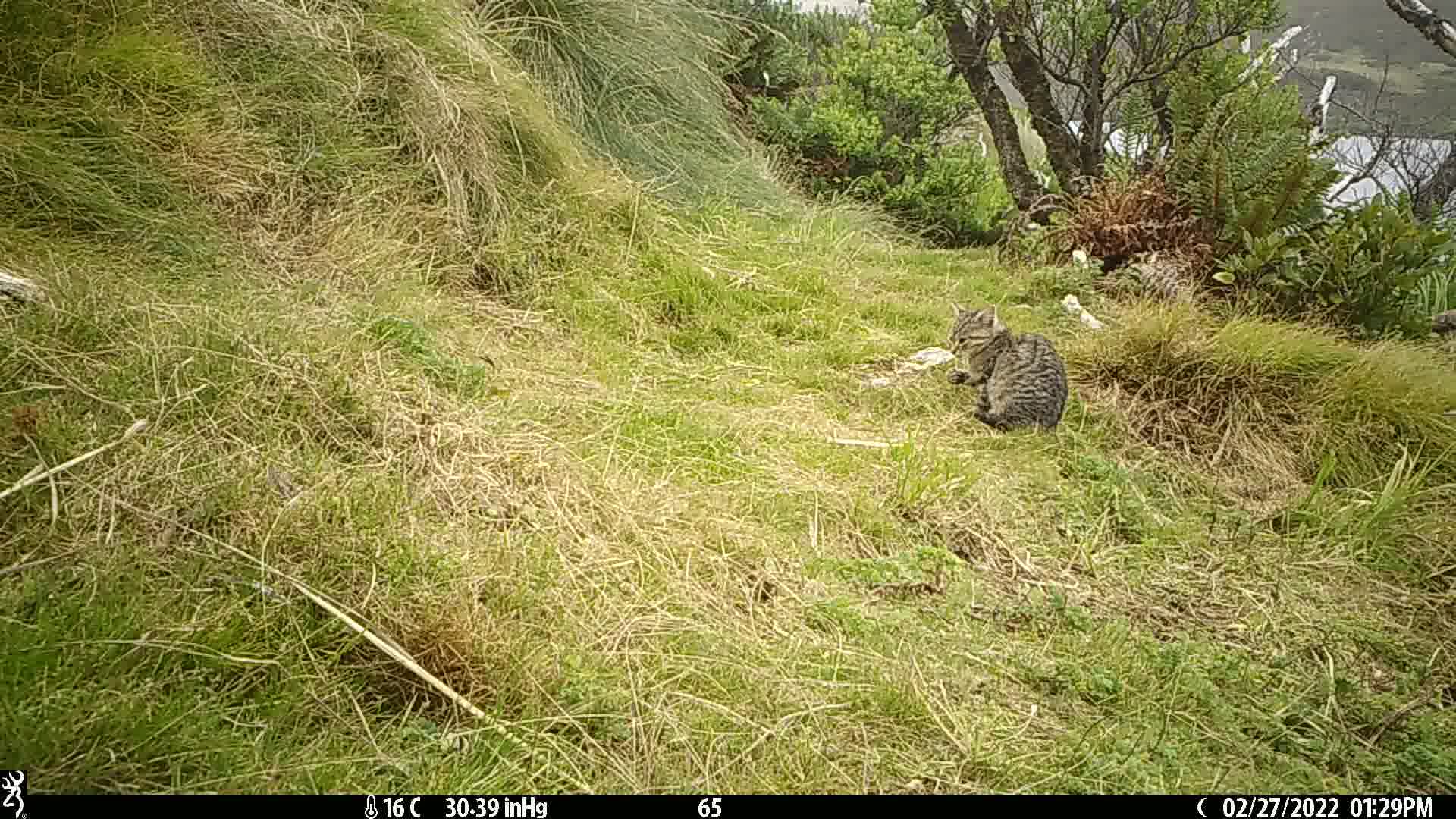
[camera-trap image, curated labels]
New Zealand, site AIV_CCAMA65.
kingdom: Animalia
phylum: Chordata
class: Mammalia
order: Carnivora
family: Felidae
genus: Felis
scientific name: Felis catus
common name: domestic cat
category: cat